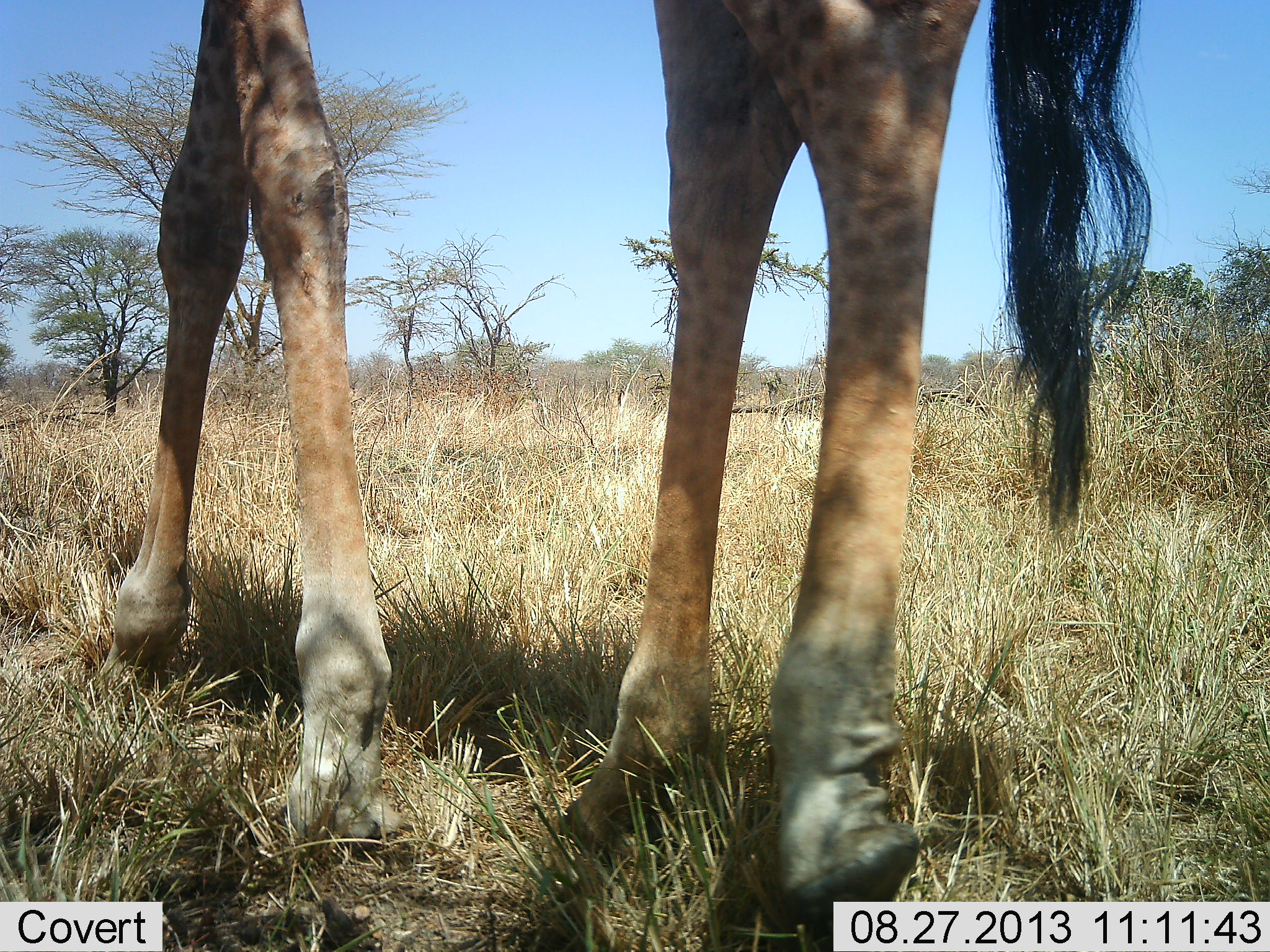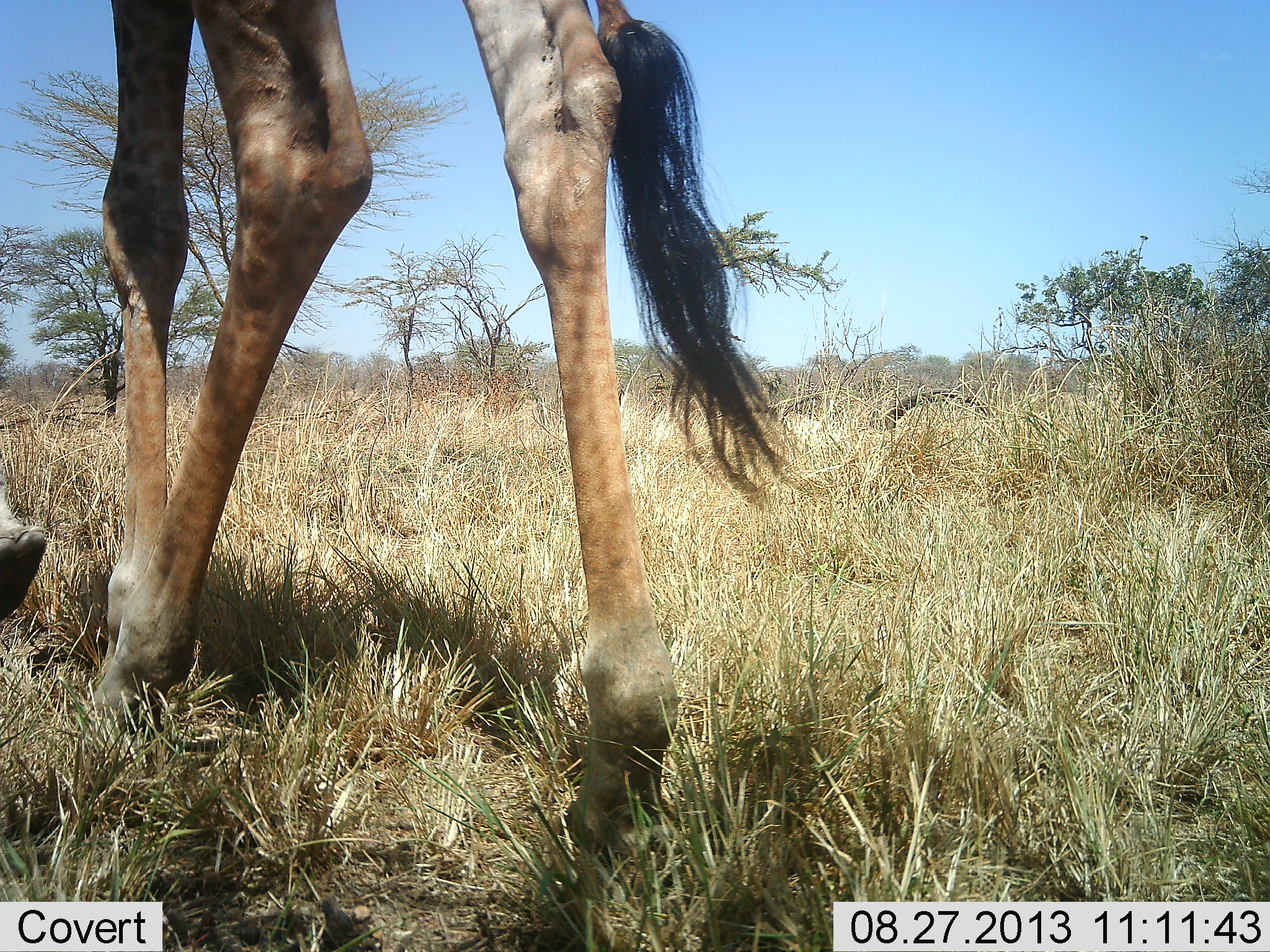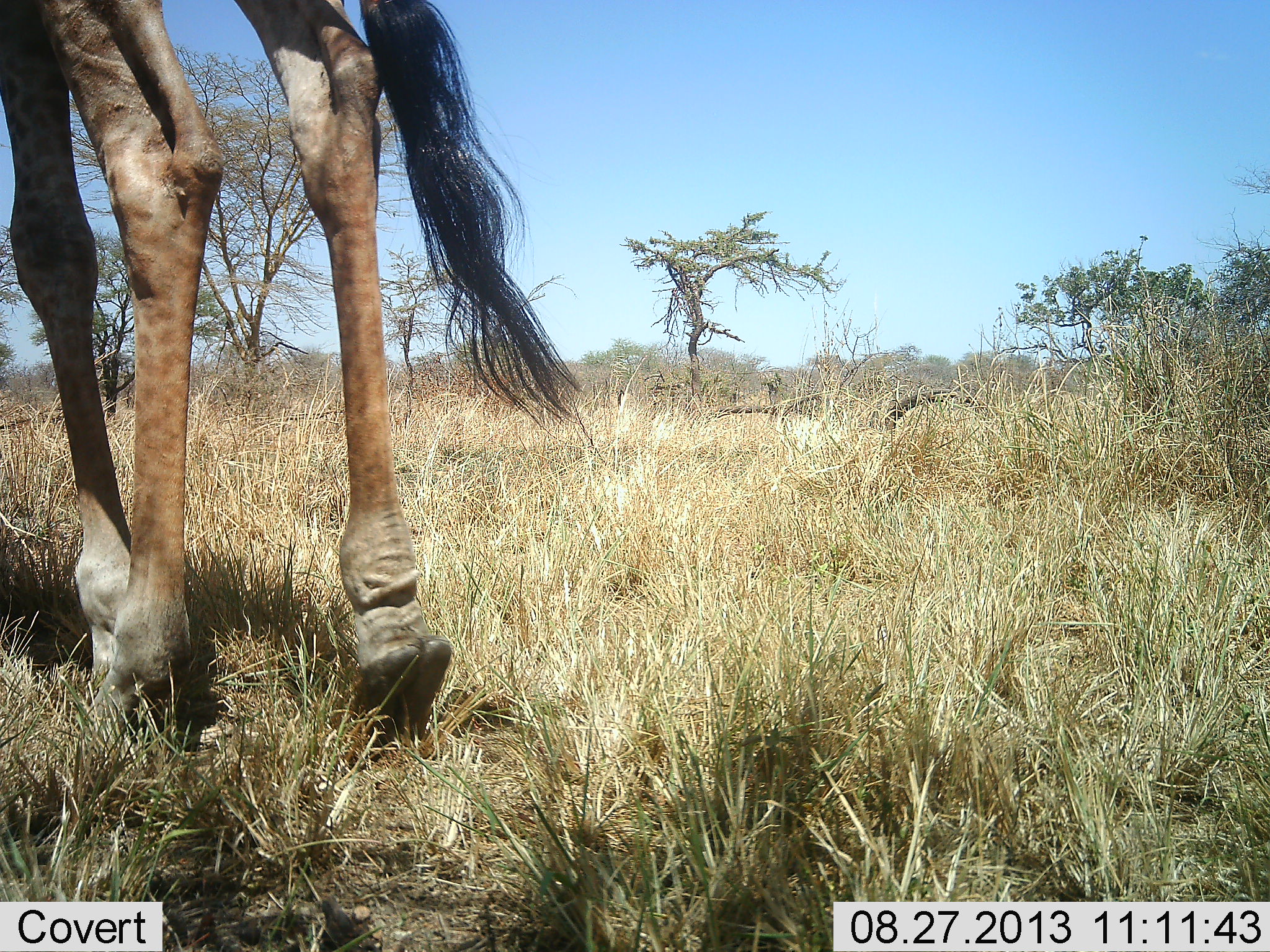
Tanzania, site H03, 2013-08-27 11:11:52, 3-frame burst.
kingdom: Animalia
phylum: Chordata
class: Mammalia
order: Artiodactyla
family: Giraffidae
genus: Giraffa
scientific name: Giraffa camelopardalis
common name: giraffe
Giraffe (Giraffa camelopardalis), count 1. Behavior (volunteer vote fractions): standing 12%, resting 0%, moving 88%, interacting 0%. Young present (vote fraction): 0%. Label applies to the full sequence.